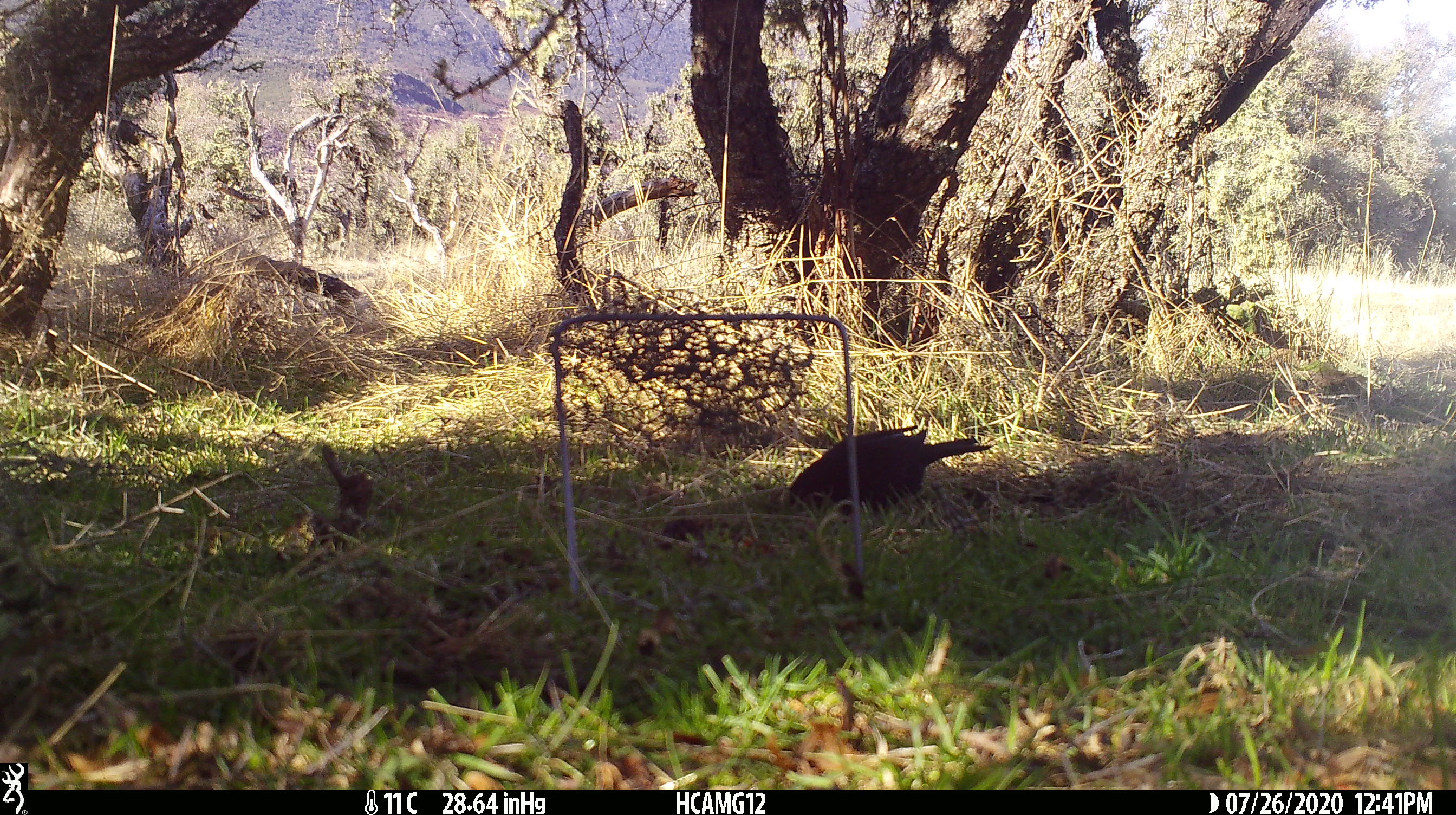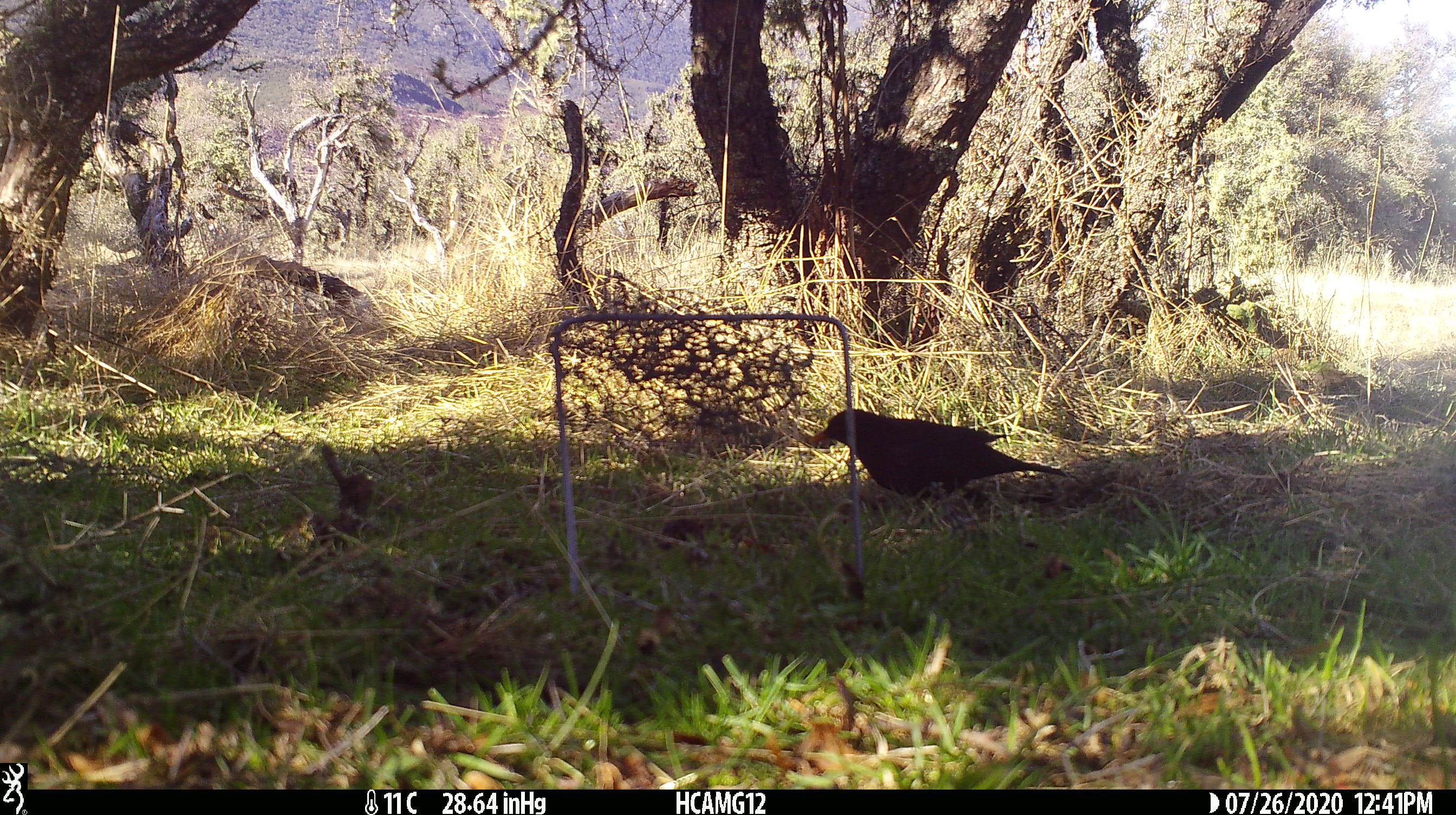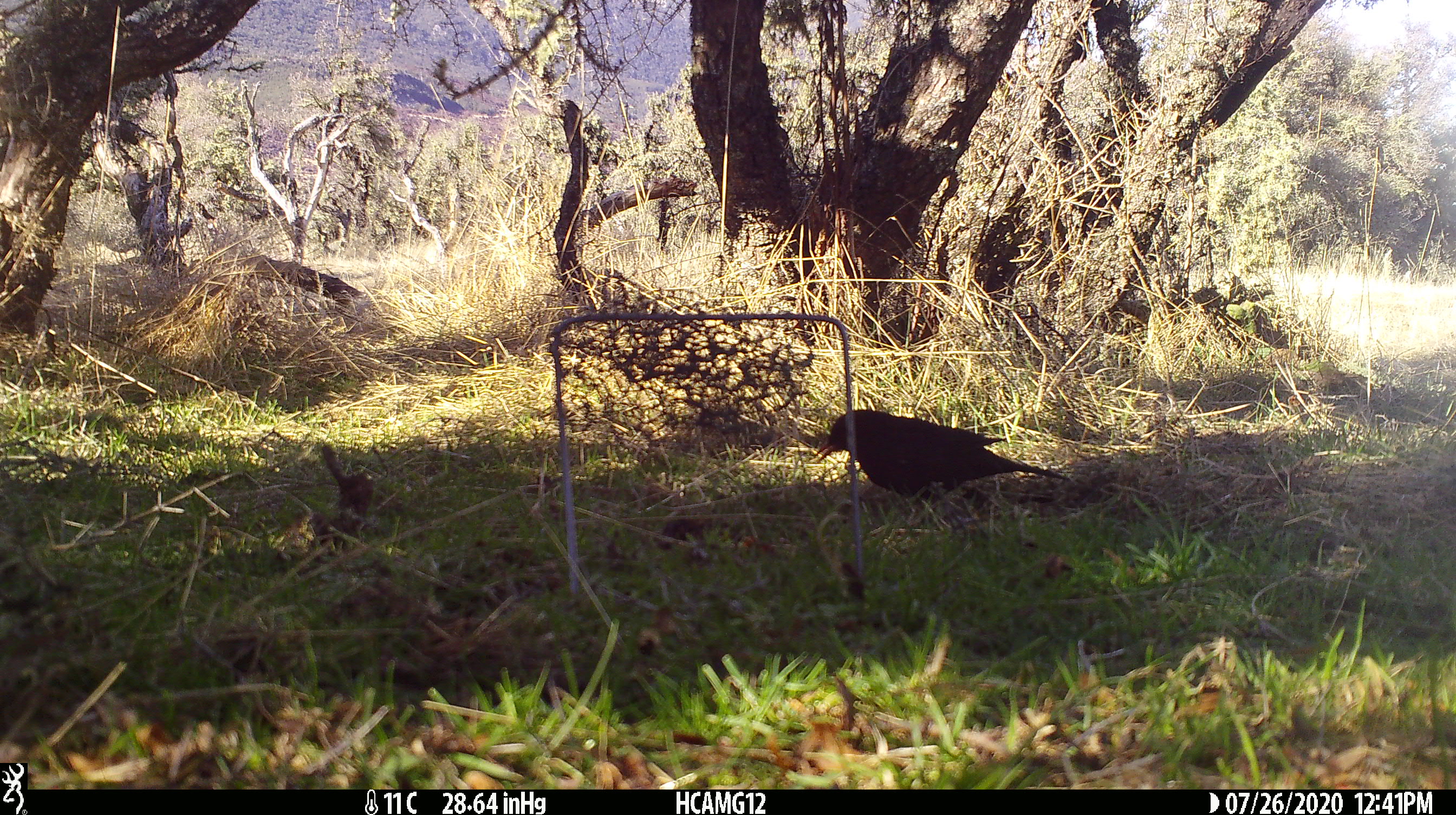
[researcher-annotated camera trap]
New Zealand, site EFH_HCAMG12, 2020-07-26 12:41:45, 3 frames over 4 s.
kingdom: Animalia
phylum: Chordata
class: Aves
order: Passeriformes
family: Turdidae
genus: Turdus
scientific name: Turdus merula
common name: eurasian blackbird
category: blackbird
Blackbird (eurasian blackbird) (Turdus merula).